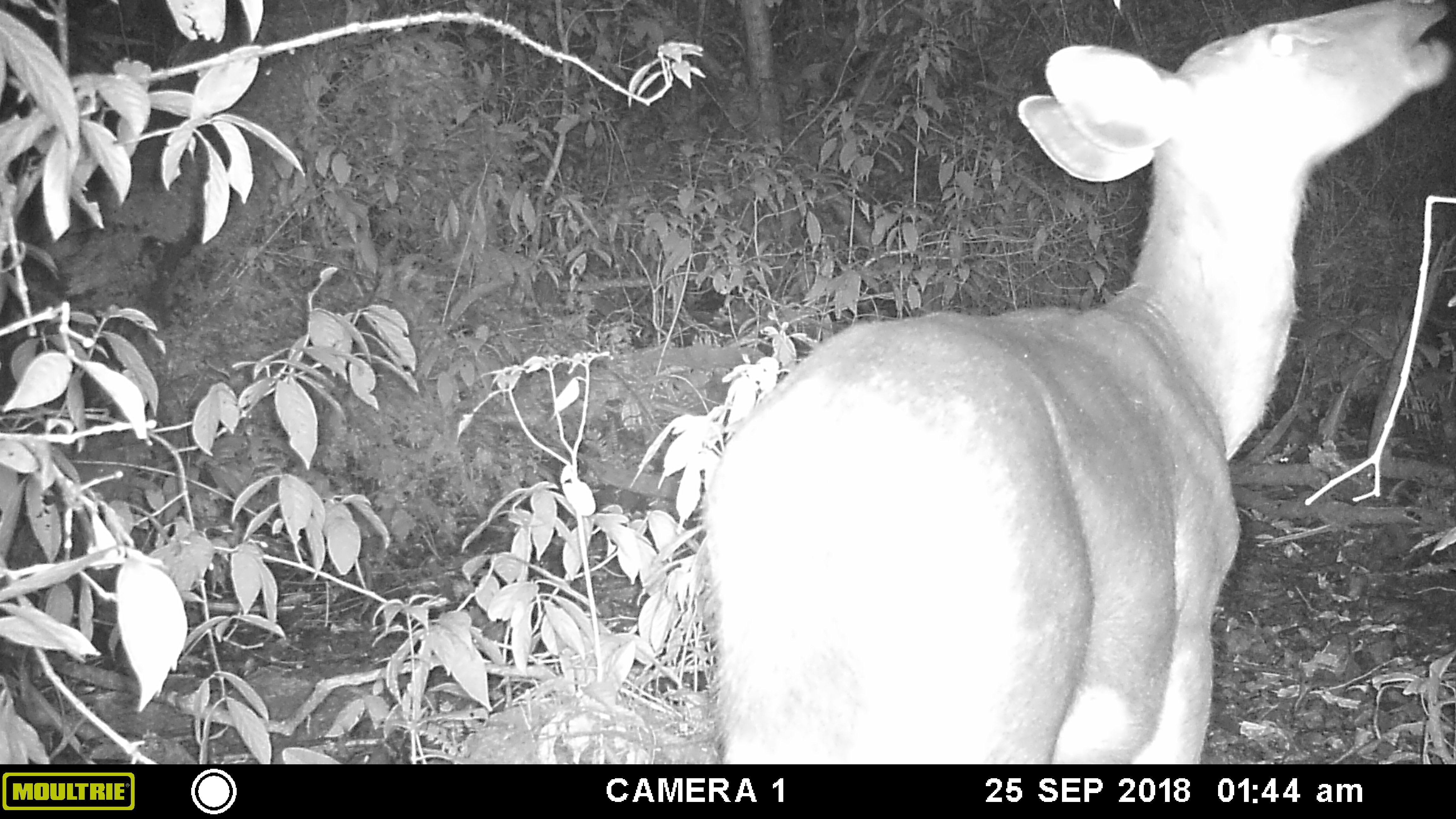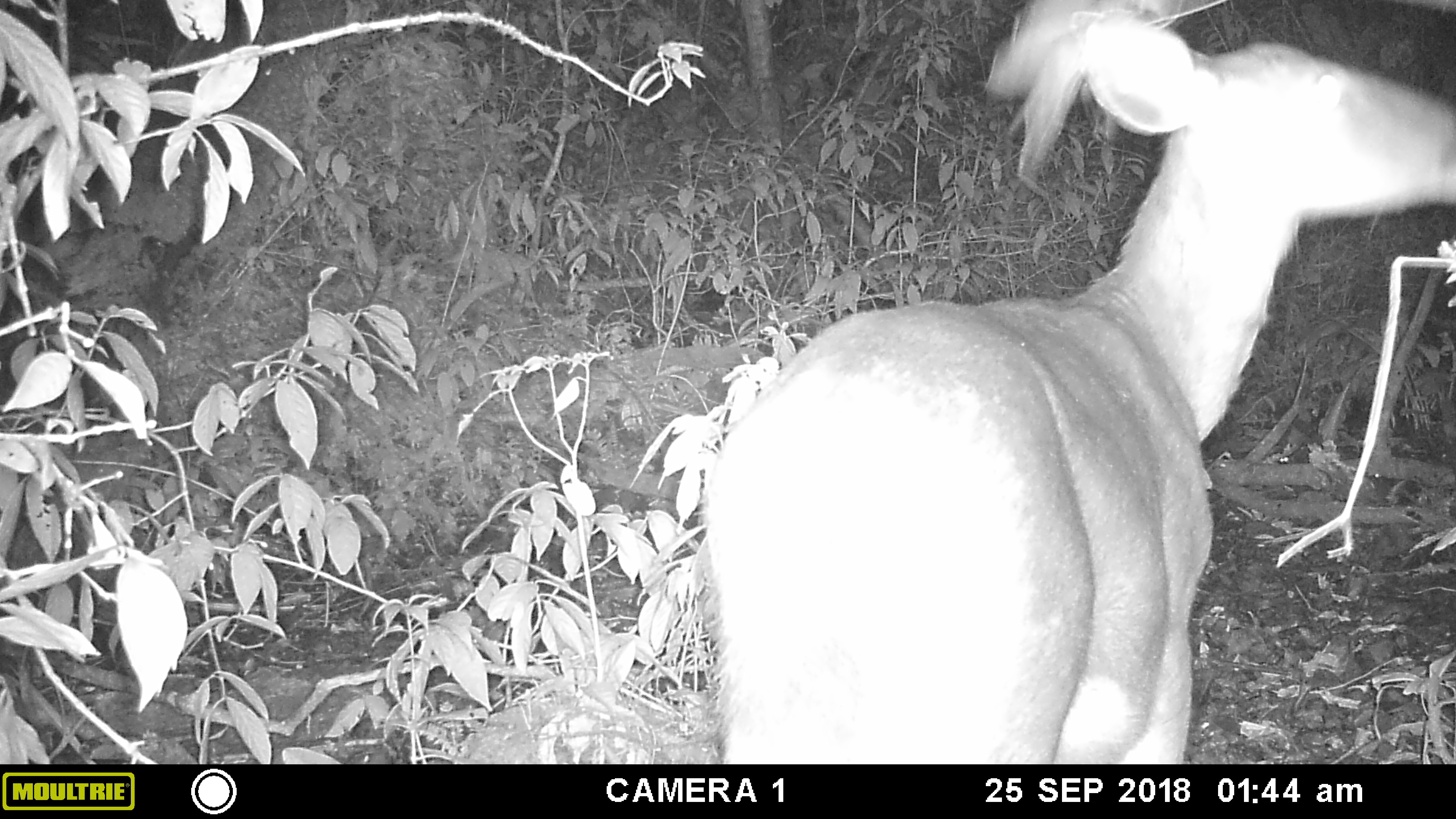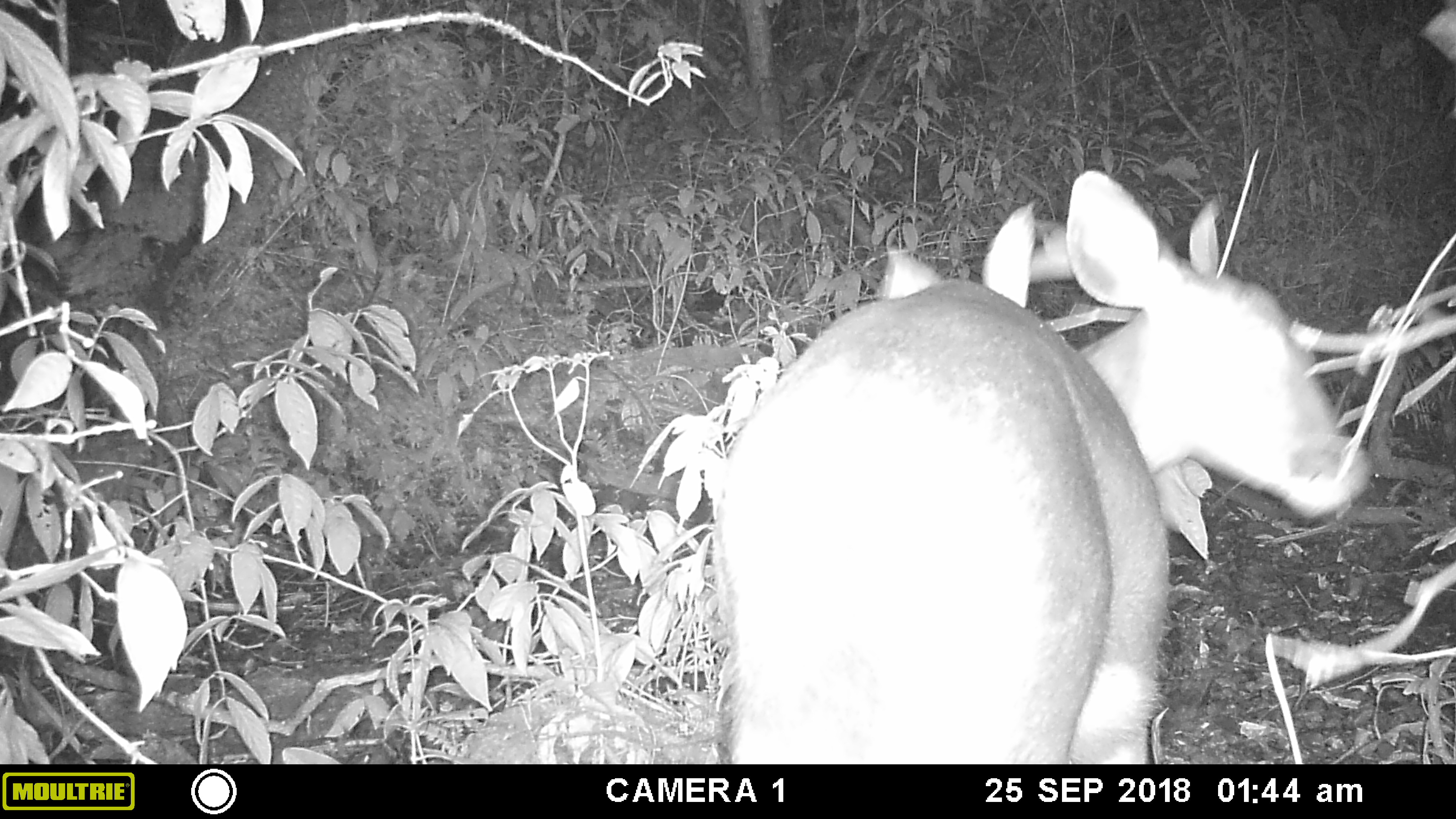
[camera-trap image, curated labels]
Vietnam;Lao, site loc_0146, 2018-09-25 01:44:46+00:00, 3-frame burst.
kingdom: Animalia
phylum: Chordata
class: Mammalia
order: Artiodactyla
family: Cervidae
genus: Rusa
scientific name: Rusa unicolor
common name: sambar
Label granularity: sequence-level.